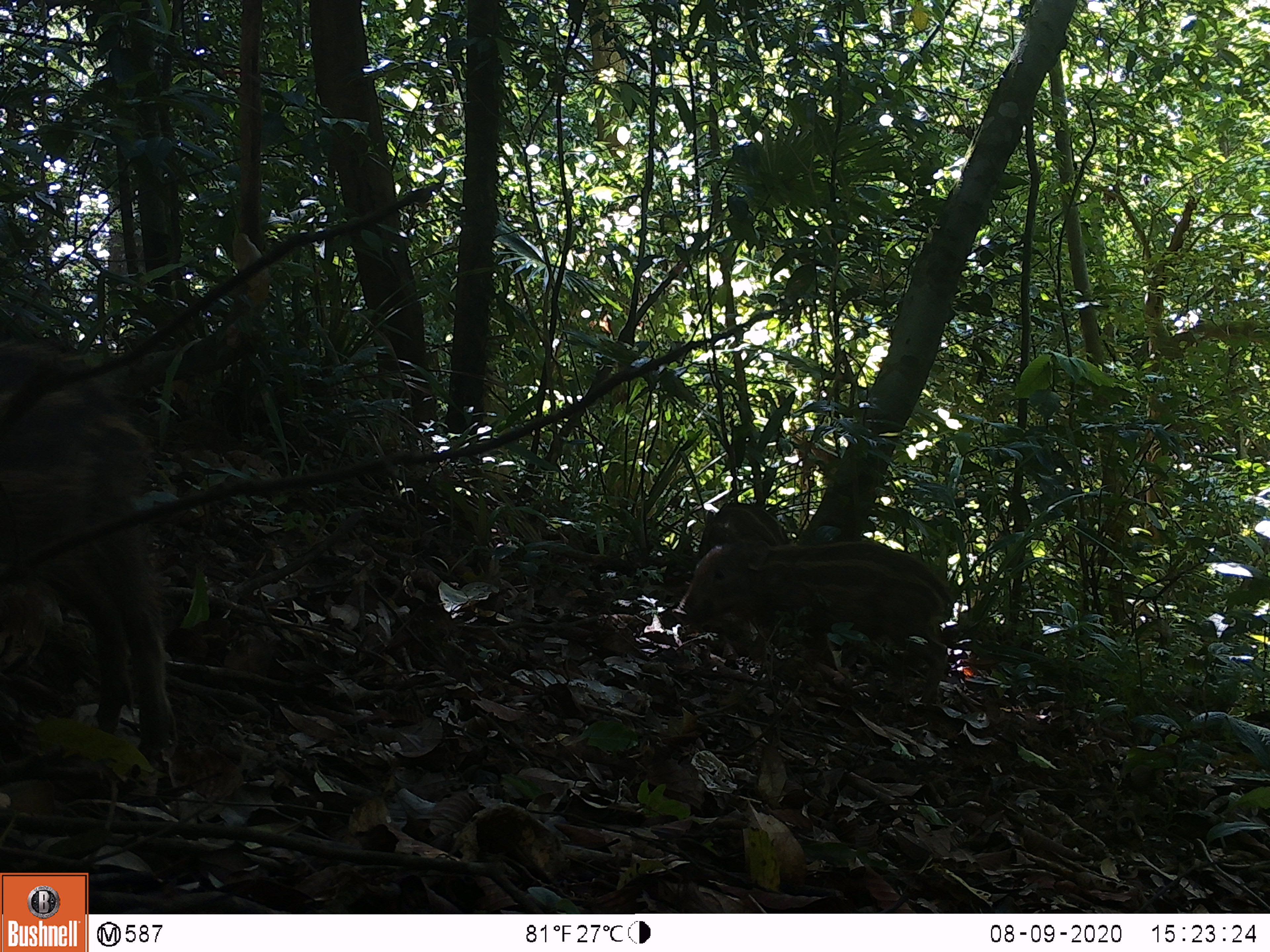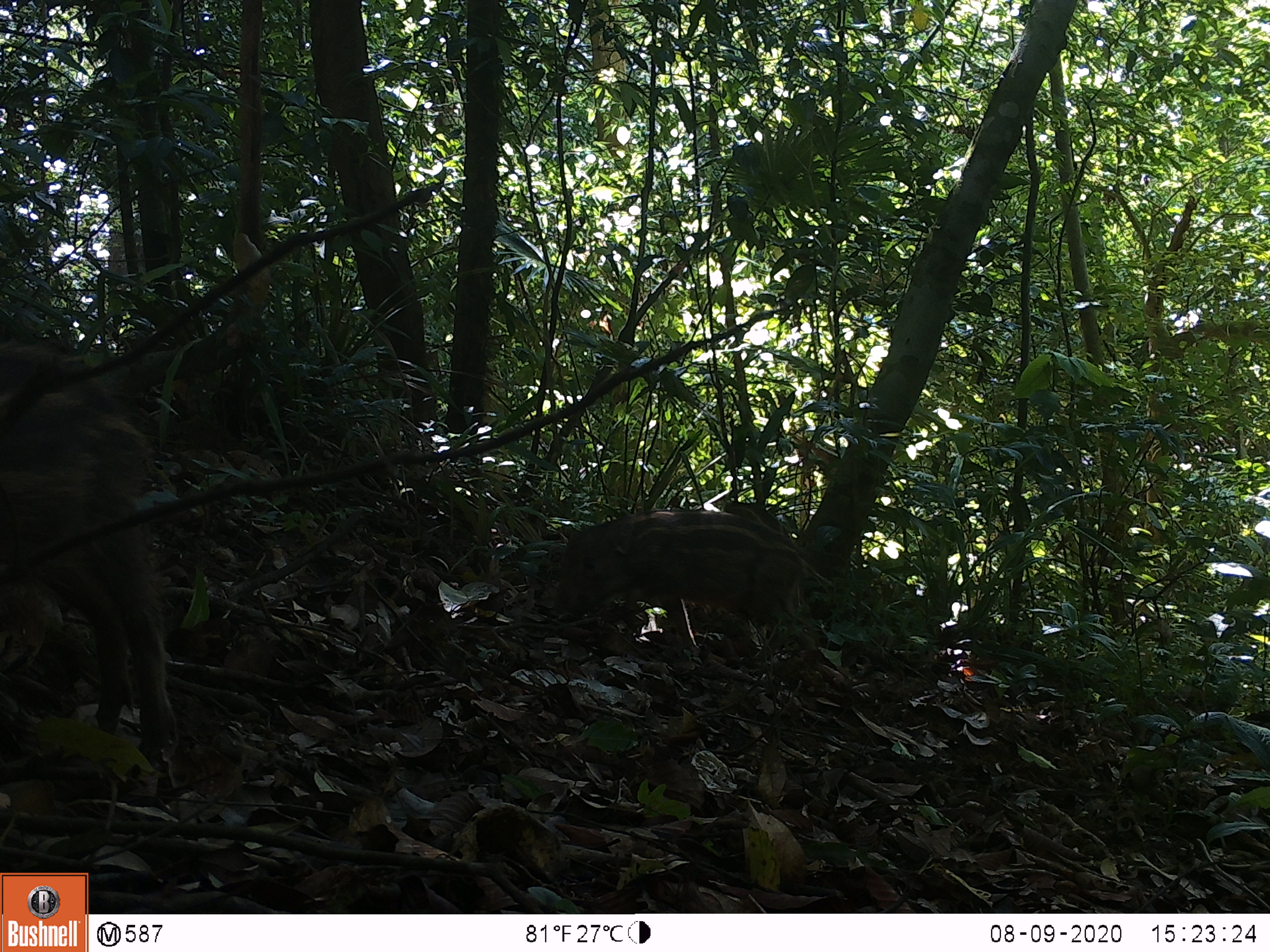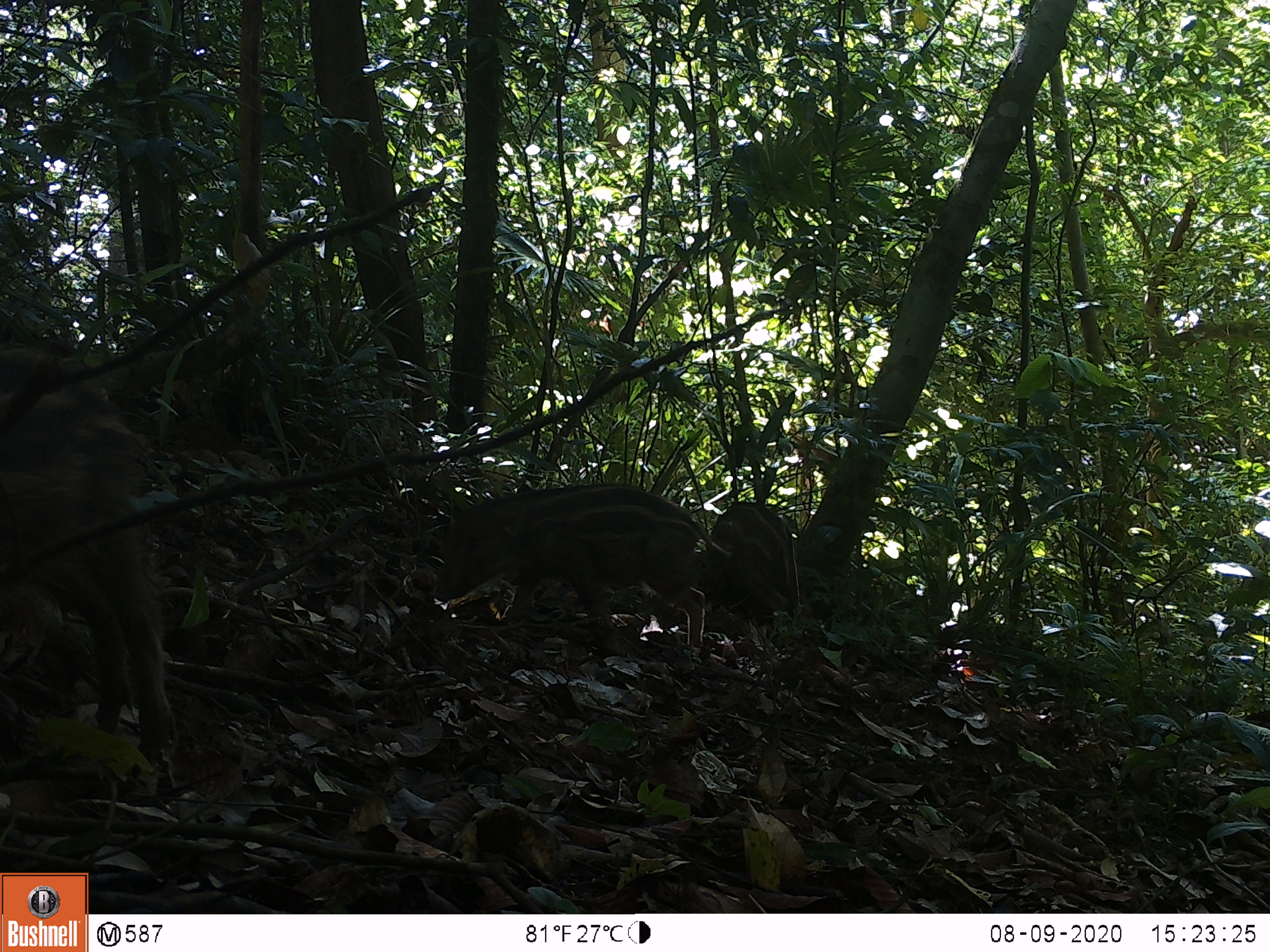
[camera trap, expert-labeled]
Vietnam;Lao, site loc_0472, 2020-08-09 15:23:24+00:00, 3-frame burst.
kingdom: Animalia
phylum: Chordata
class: Mammalia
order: Artiodactyla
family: Suidae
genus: Sus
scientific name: Sus scrofa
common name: eurasian wild pig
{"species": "eurasian wild pig (Sus scrofa)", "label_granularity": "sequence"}